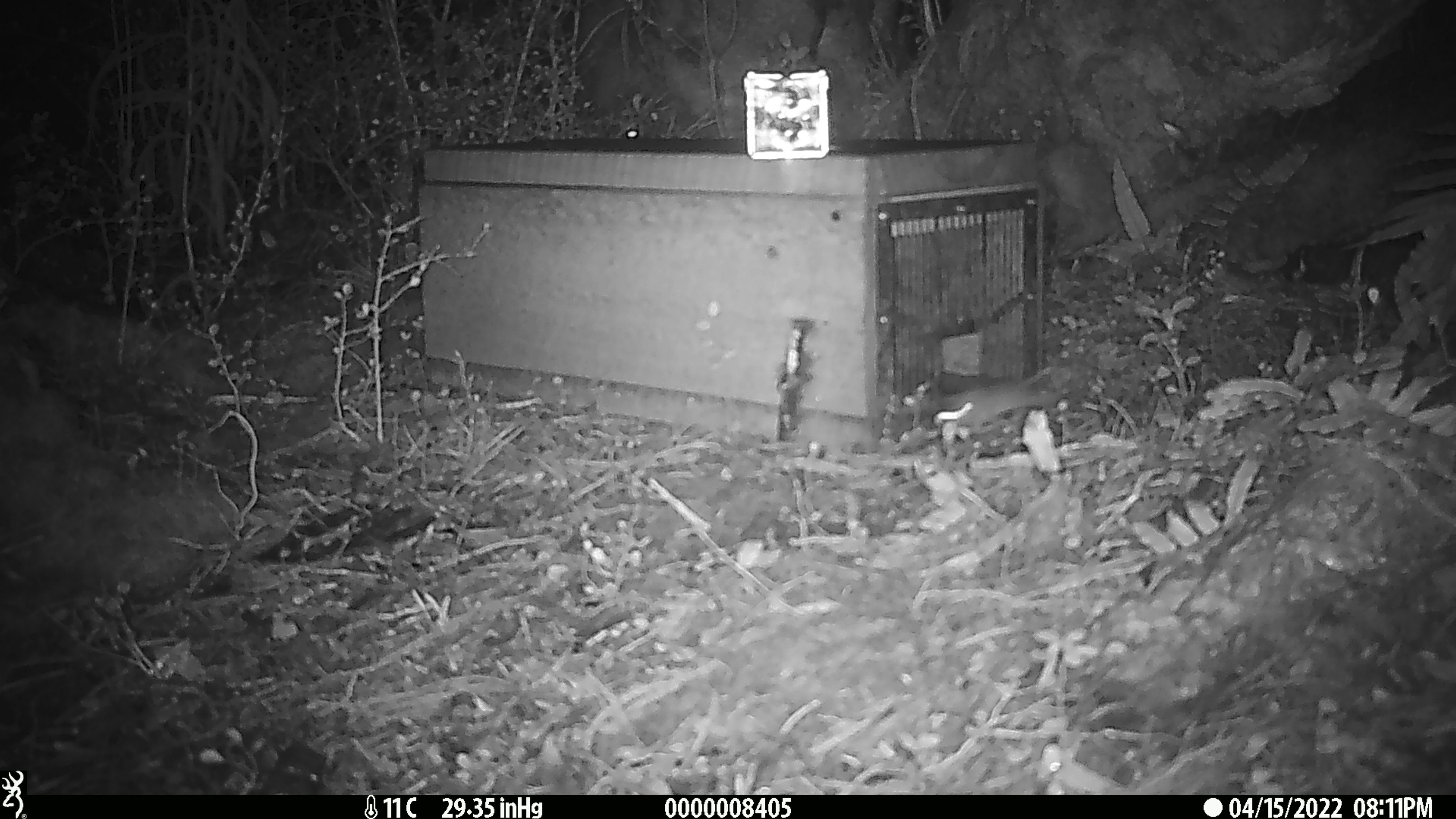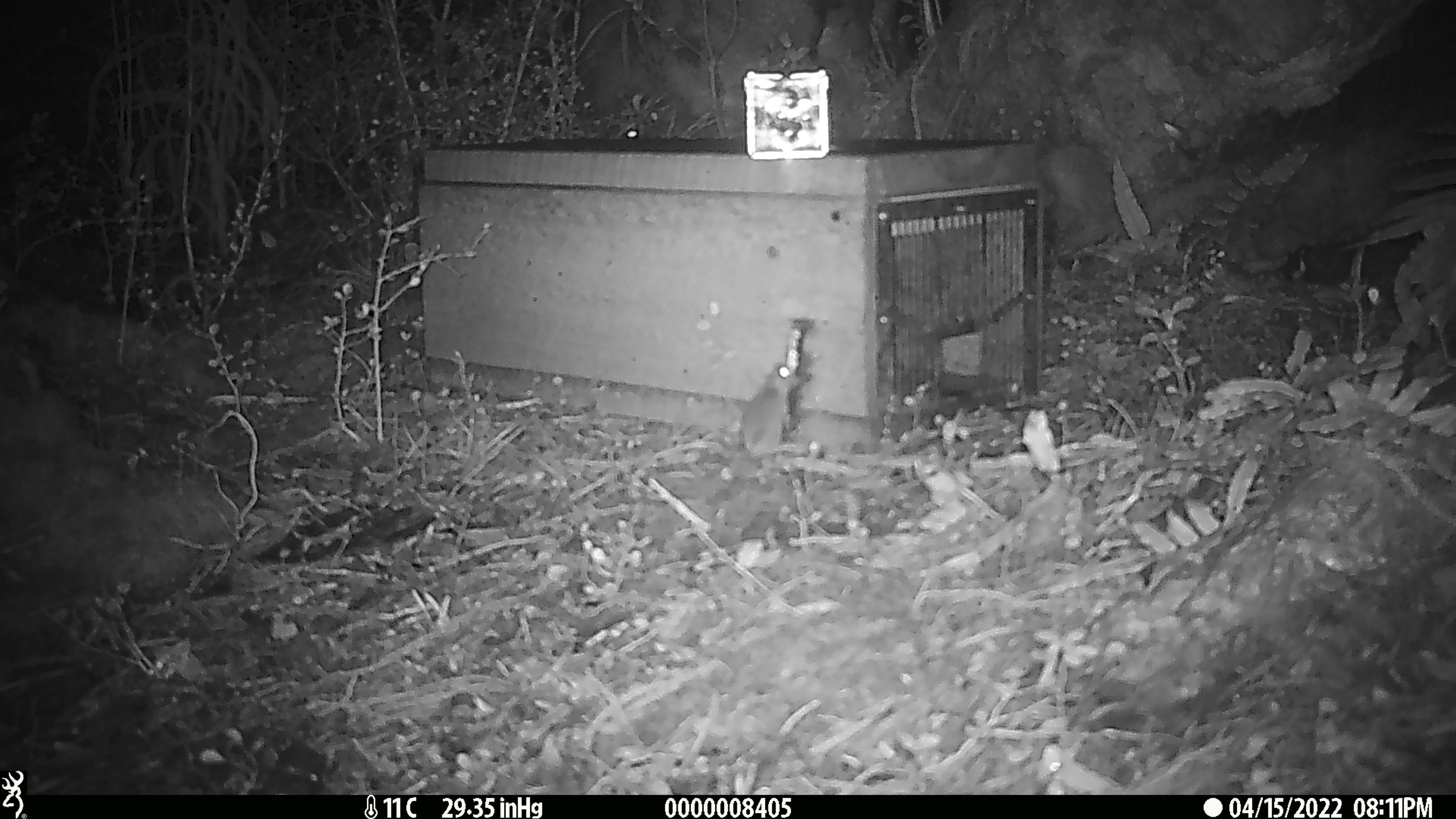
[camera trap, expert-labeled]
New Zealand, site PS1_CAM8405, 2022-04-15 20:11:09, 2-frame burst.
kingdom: Animalia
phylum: Chordata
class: Mammalia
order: Rodentia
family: Muridae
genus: Mus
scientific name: Mus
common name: mouse